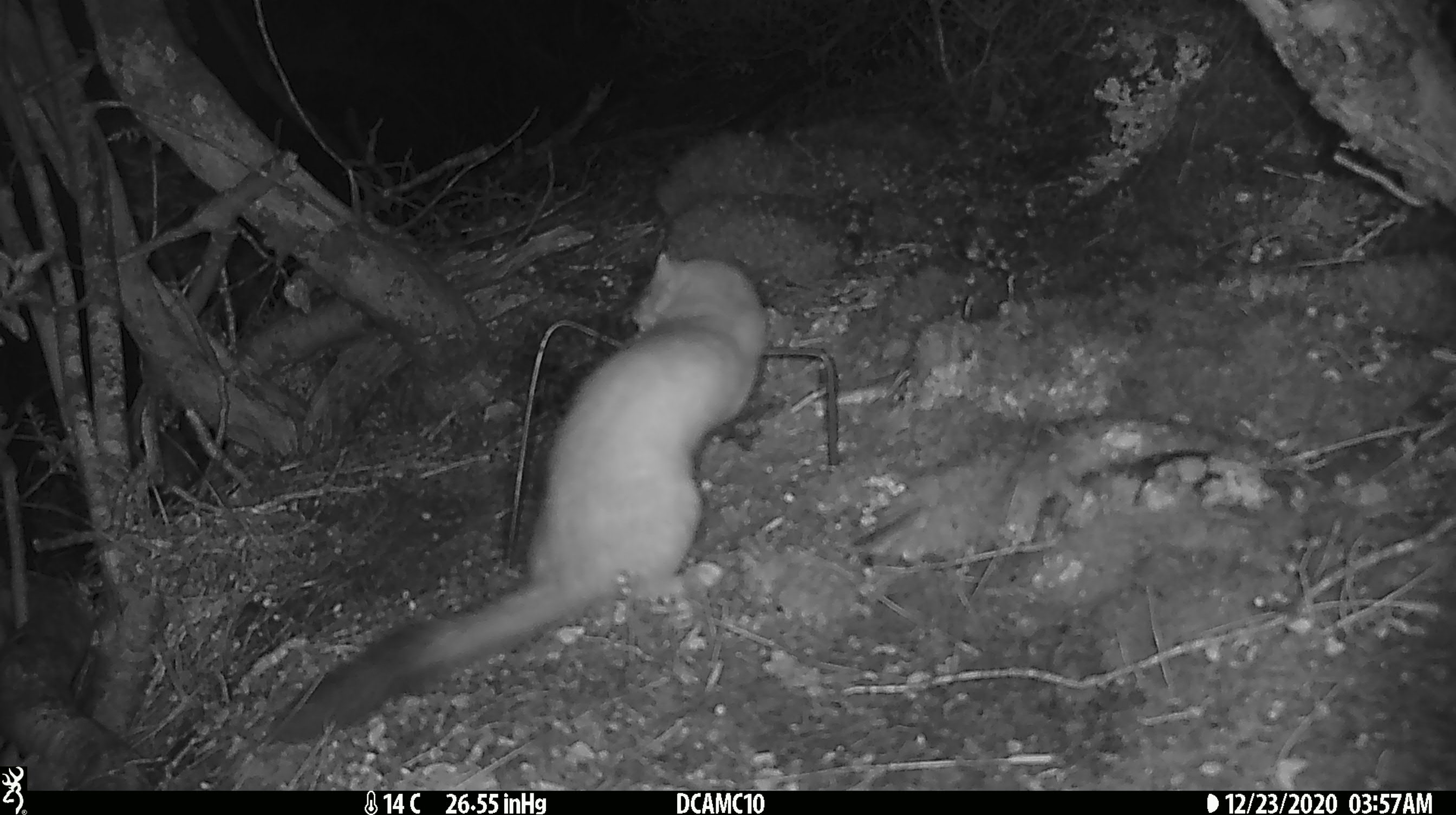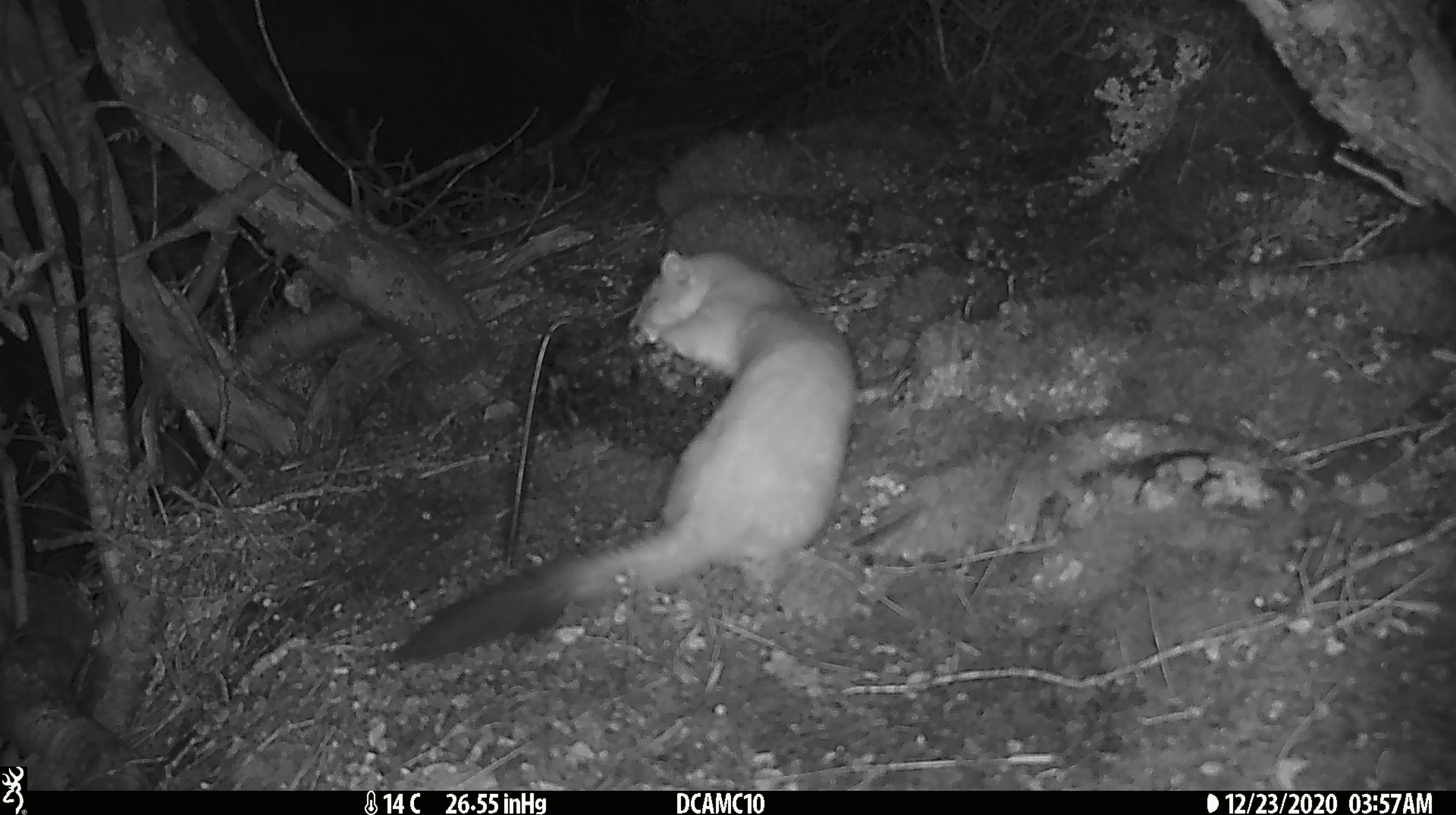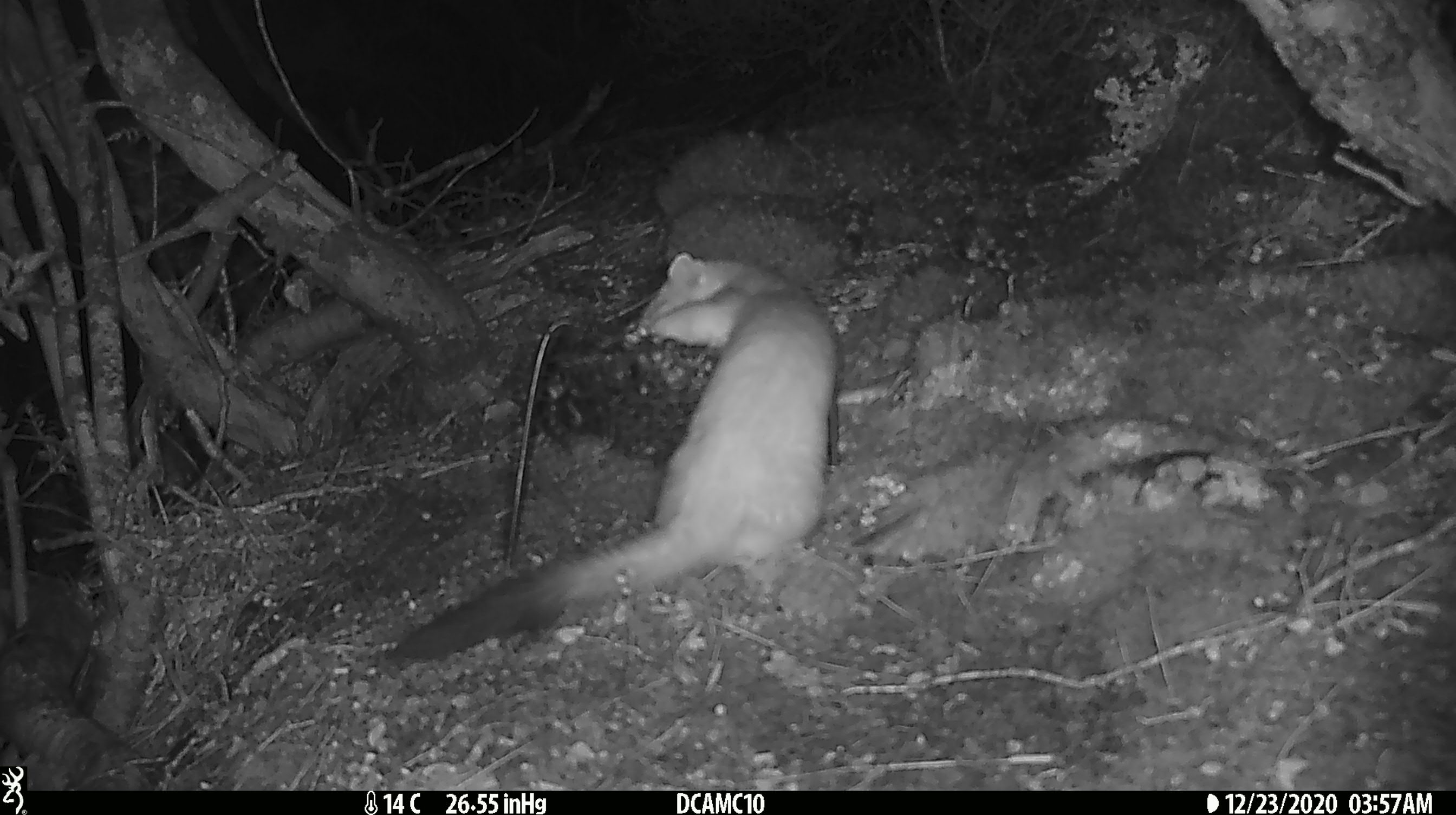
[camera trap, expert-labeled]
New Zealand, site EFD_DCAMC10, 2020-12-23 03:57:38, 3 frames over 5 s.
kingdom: Animalia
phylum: Chordata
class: Mammalia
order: Carnivora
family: Mustelidae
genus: Mustela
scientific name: Mustela erminea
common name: stoat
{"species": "stoat (Mustela erminea)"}